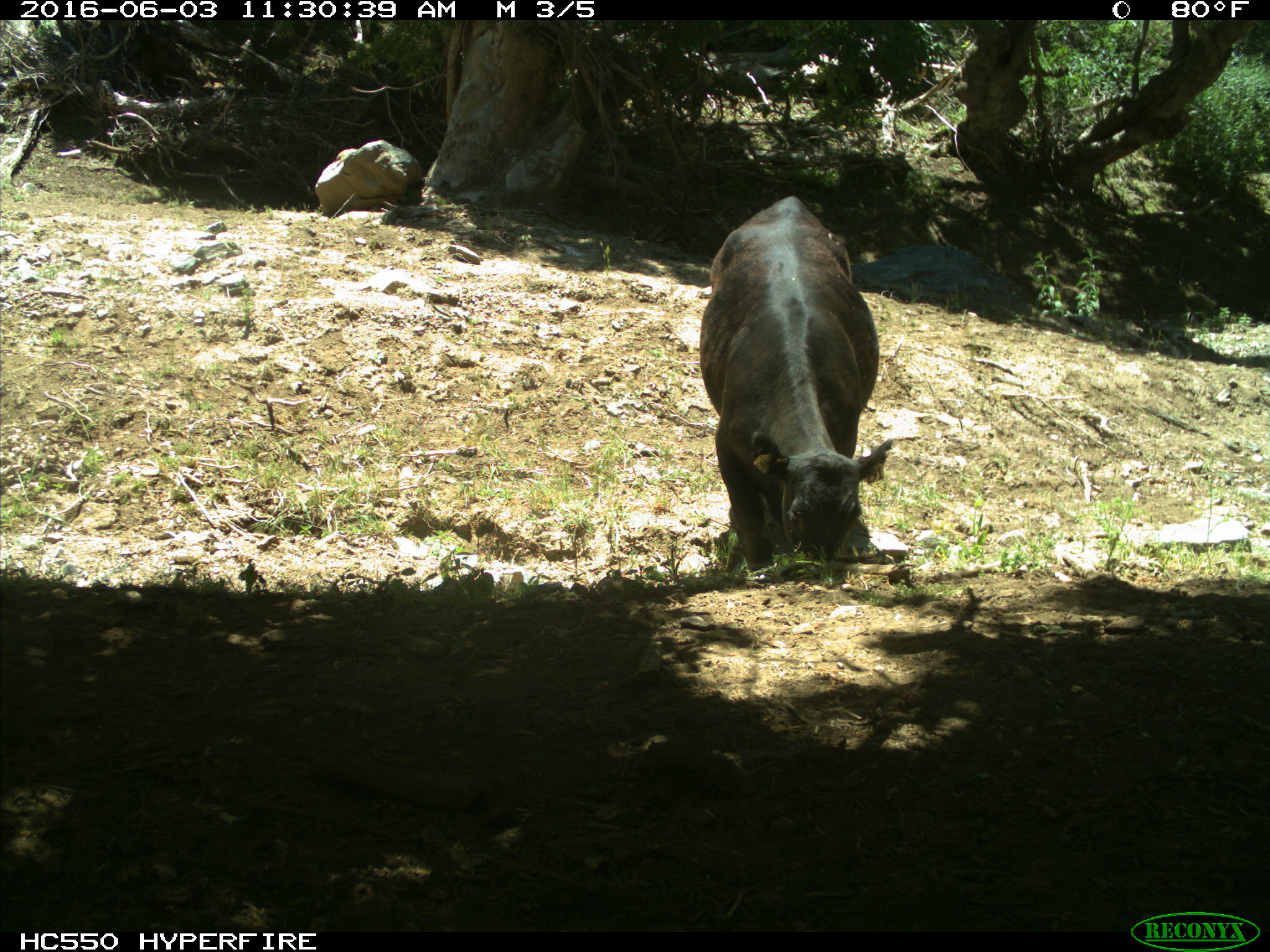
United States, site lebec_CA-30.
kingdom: Animalia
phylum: Chordata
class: Mammalia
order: Artiodactyla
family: Bovidae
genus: Bos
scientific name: Bos taurus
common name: domestic cow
Bos taurus (domestic cow).